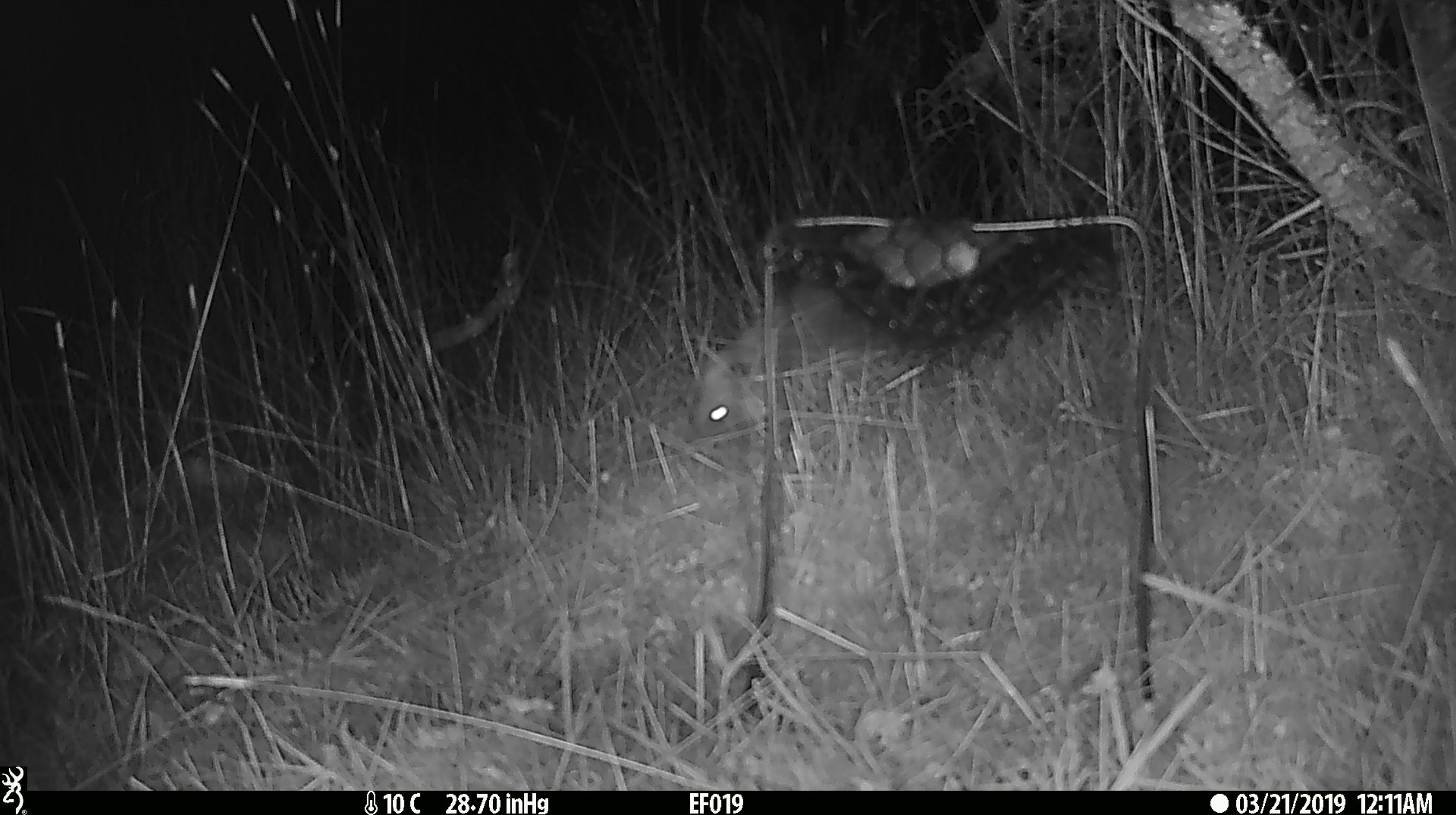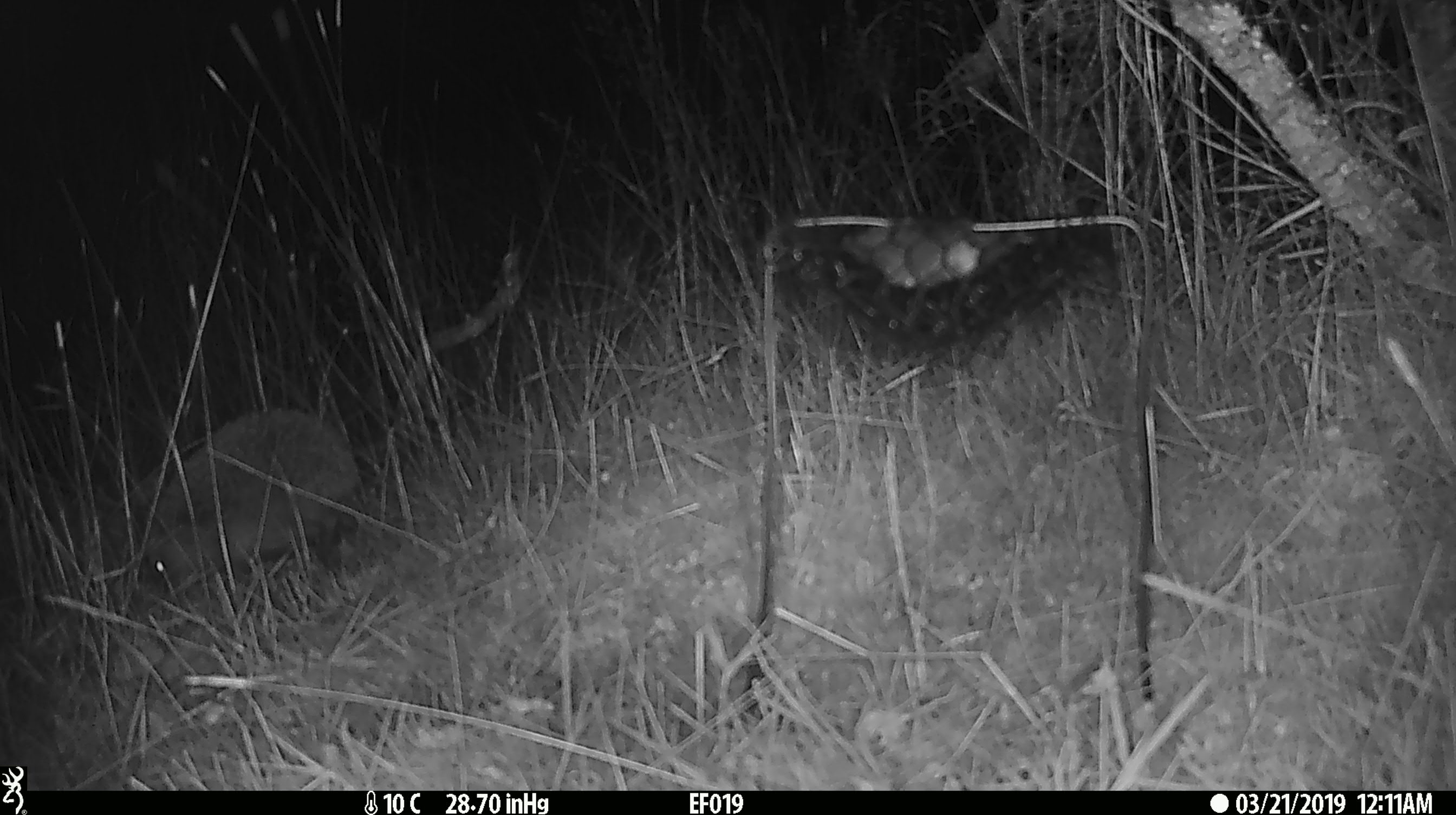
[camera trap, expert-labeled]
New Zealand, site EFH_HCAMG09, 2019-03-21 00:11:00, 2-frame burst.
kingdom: Animalia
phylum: Chordata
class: Mammalia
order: Eulipotyphla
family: Erinaceidae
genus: Erinaceus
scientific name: Erinaceus europaeus europaeus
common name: european hedgehog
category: hedgehog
Hedgehog (european hedgehog) (Erinaceus europaeus europaeus).